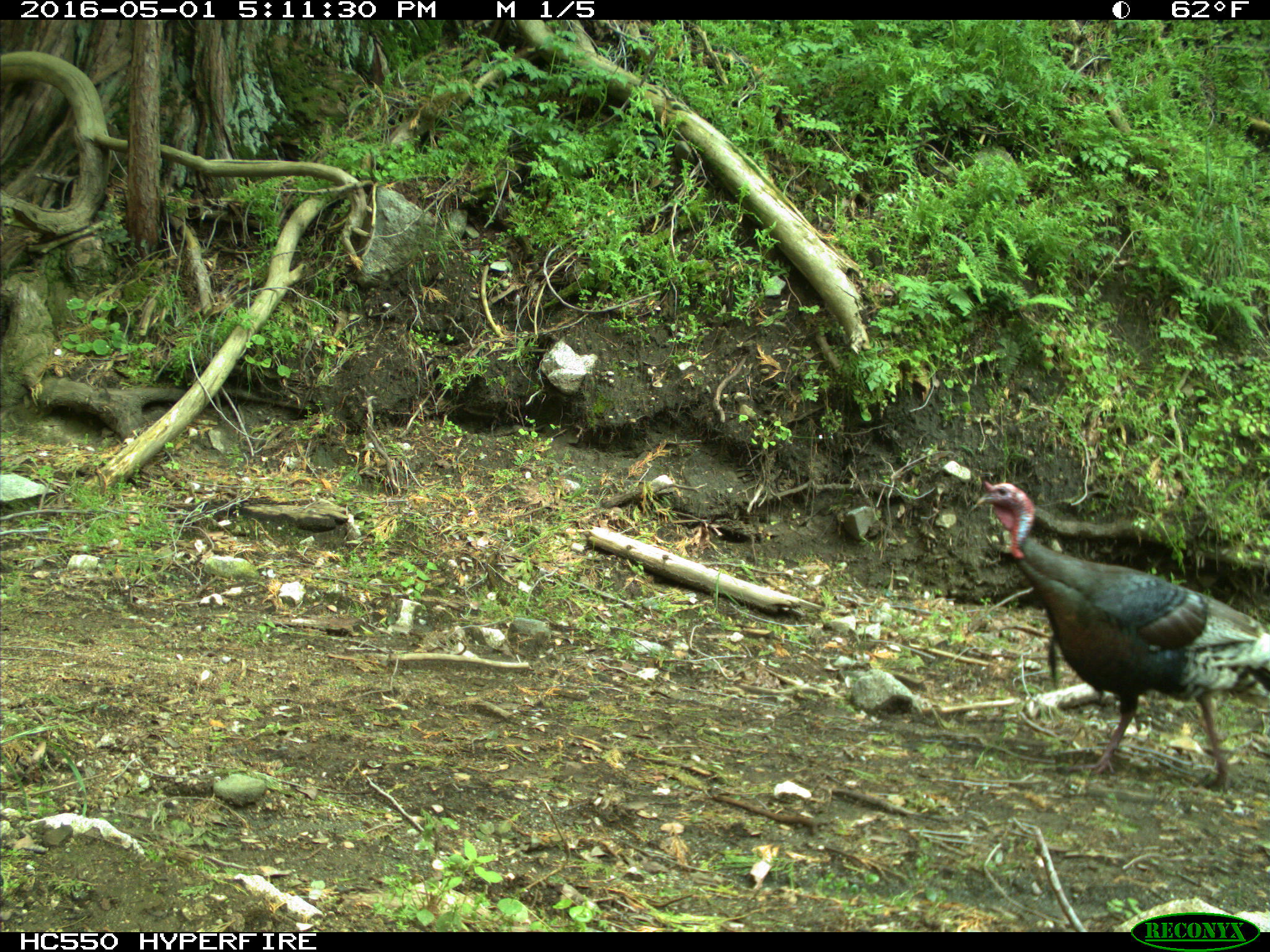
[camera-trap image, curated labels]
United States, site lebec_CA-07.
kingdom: Animalia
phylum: Chordata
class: Aves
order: Galliformes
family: Phasianidae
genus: Meleagris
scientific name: Meleagris gallopavo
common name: wild turkey